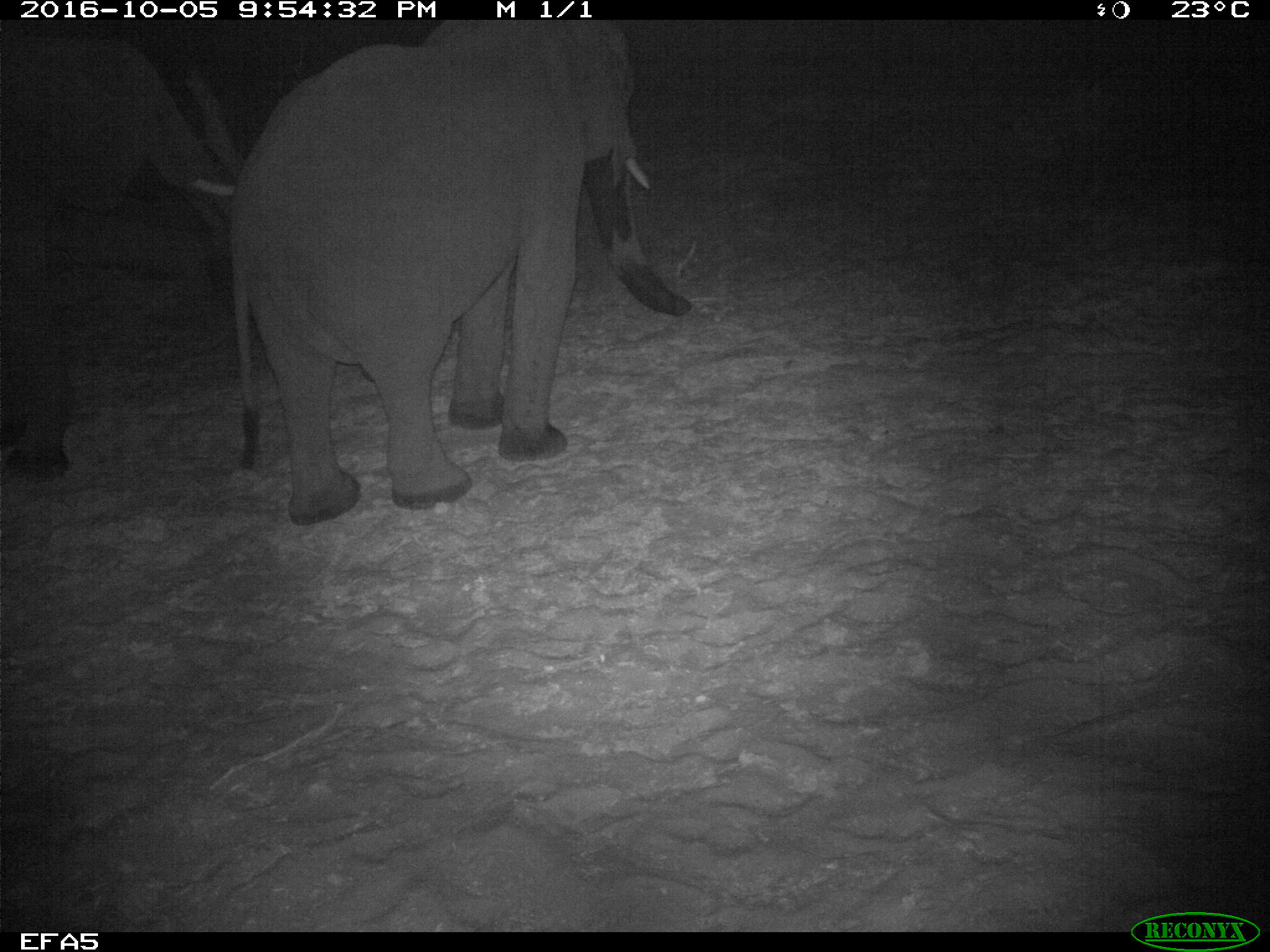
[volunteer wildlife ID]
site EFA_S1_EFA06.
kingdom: Animalia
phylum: Chordata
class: Mammalia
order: Proboscidea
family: Elephantidae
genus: Loxodonta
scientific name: Loxodonta africana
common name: african bush elephant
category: elephant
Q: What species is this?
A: Elephant (african bush elephant) (Loxodonta africana).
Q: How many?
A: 2.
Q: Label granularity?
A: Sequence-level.